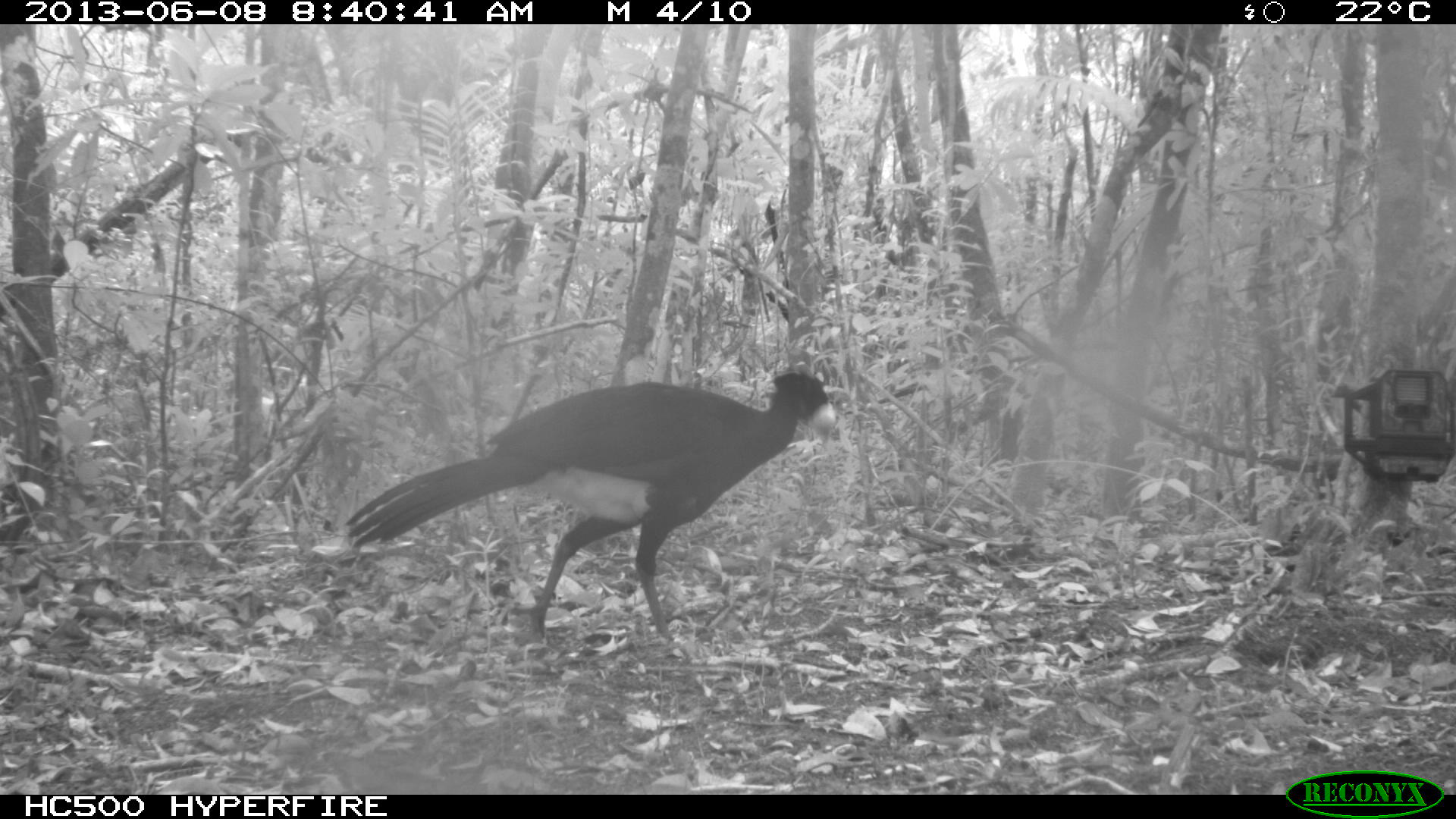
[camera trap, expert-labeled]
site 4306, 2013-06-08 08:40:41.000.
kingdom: Animalia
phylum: Chordata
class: Aves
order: Galliformes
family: Cracidae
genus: Crax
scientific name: Crax rubra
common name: great curassow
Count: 1.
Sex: male.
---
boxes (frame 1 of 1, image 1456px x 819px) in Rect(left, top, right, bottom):
crax rubra: Rect(342, 369, 836, 661)